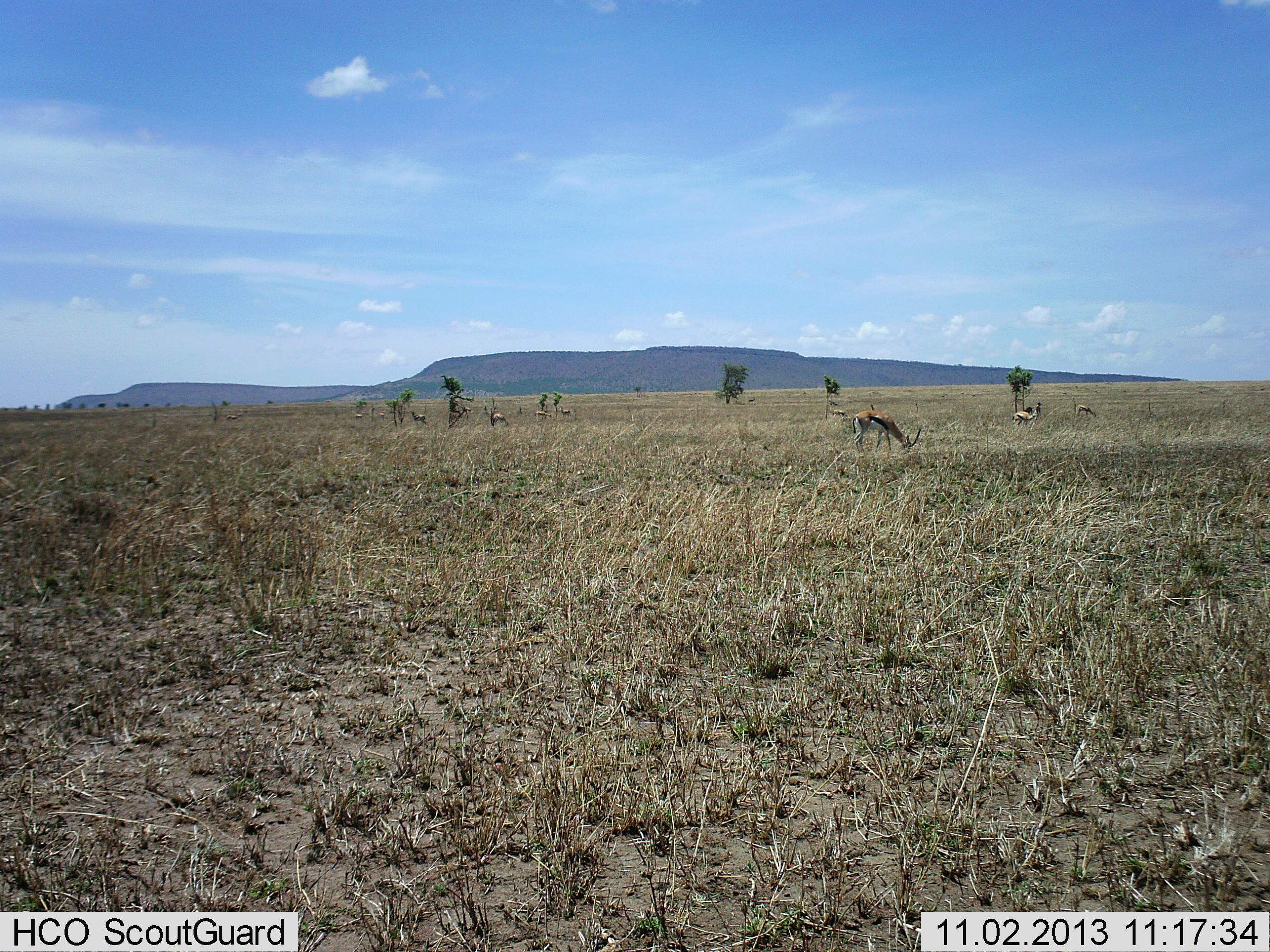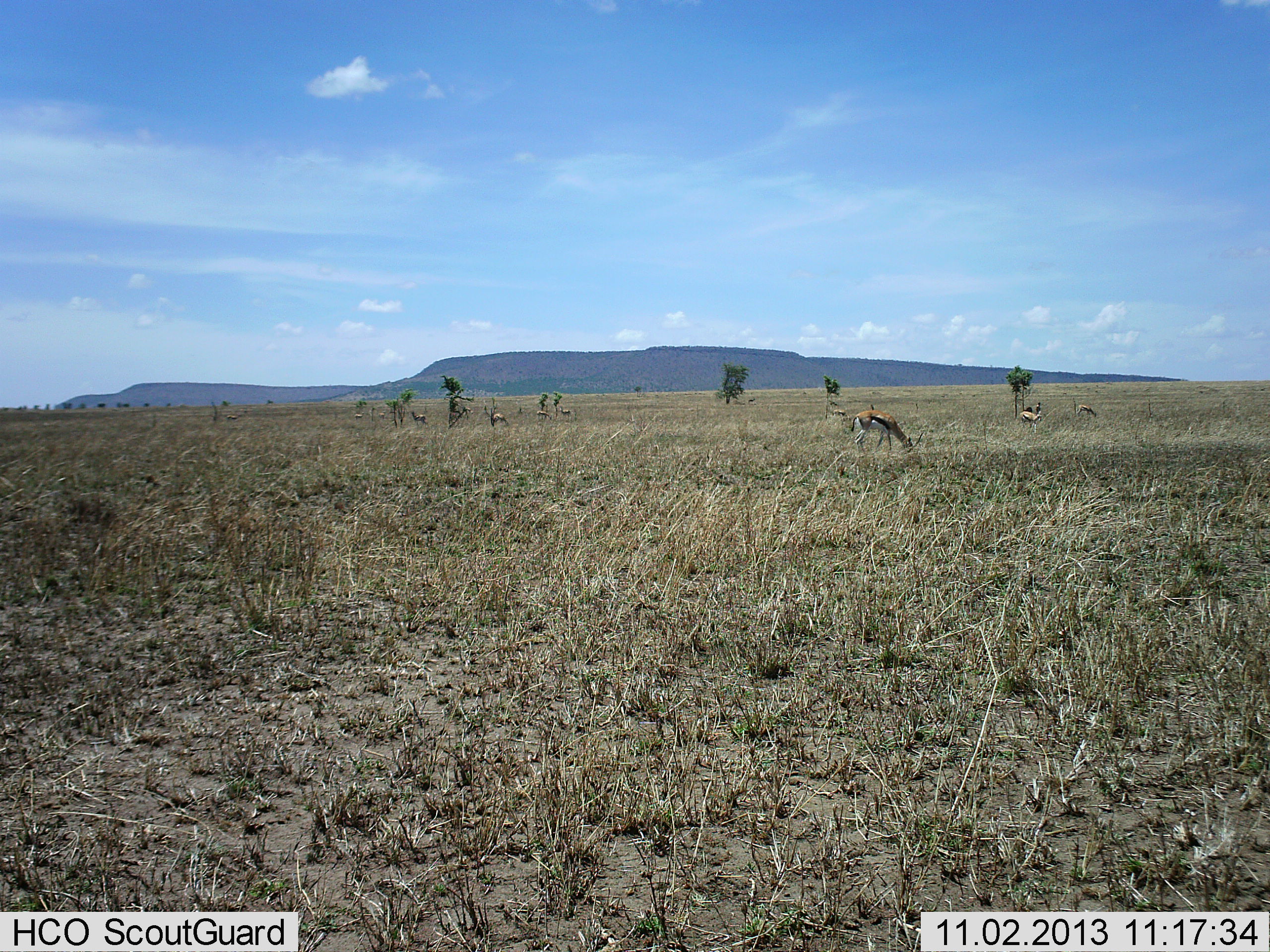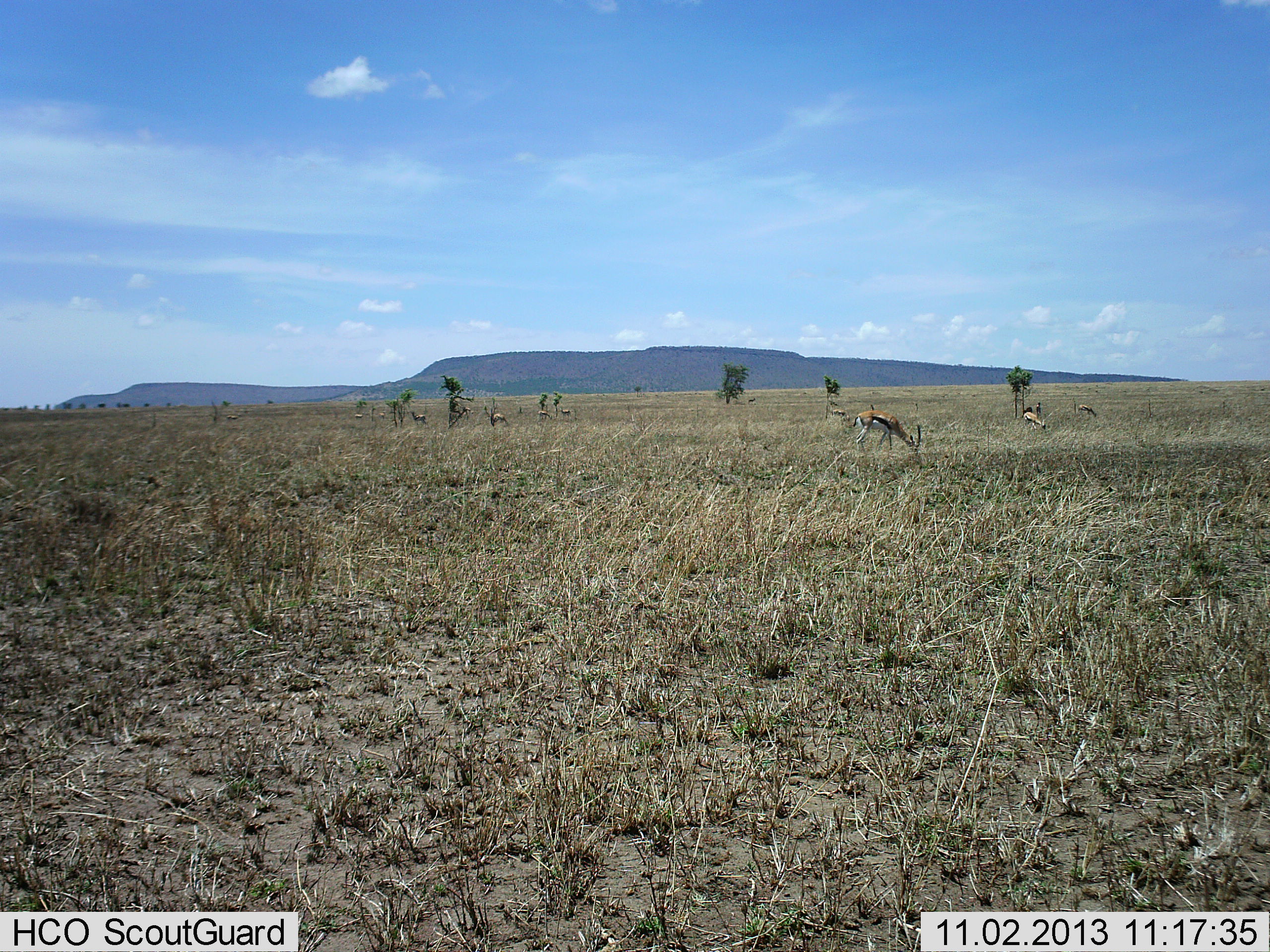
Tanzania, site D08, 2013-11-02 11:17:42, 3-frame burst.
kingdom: Animalia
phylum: Chordata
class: Mammalia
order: Artiodactyla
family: Bovidae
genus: Eudorcas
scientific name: Eudorcas thomsonii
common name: thomson's gazelle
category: gazellethomsons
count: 6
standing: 80%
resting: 0%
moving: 0%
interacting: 0%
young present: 0%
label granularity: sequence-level